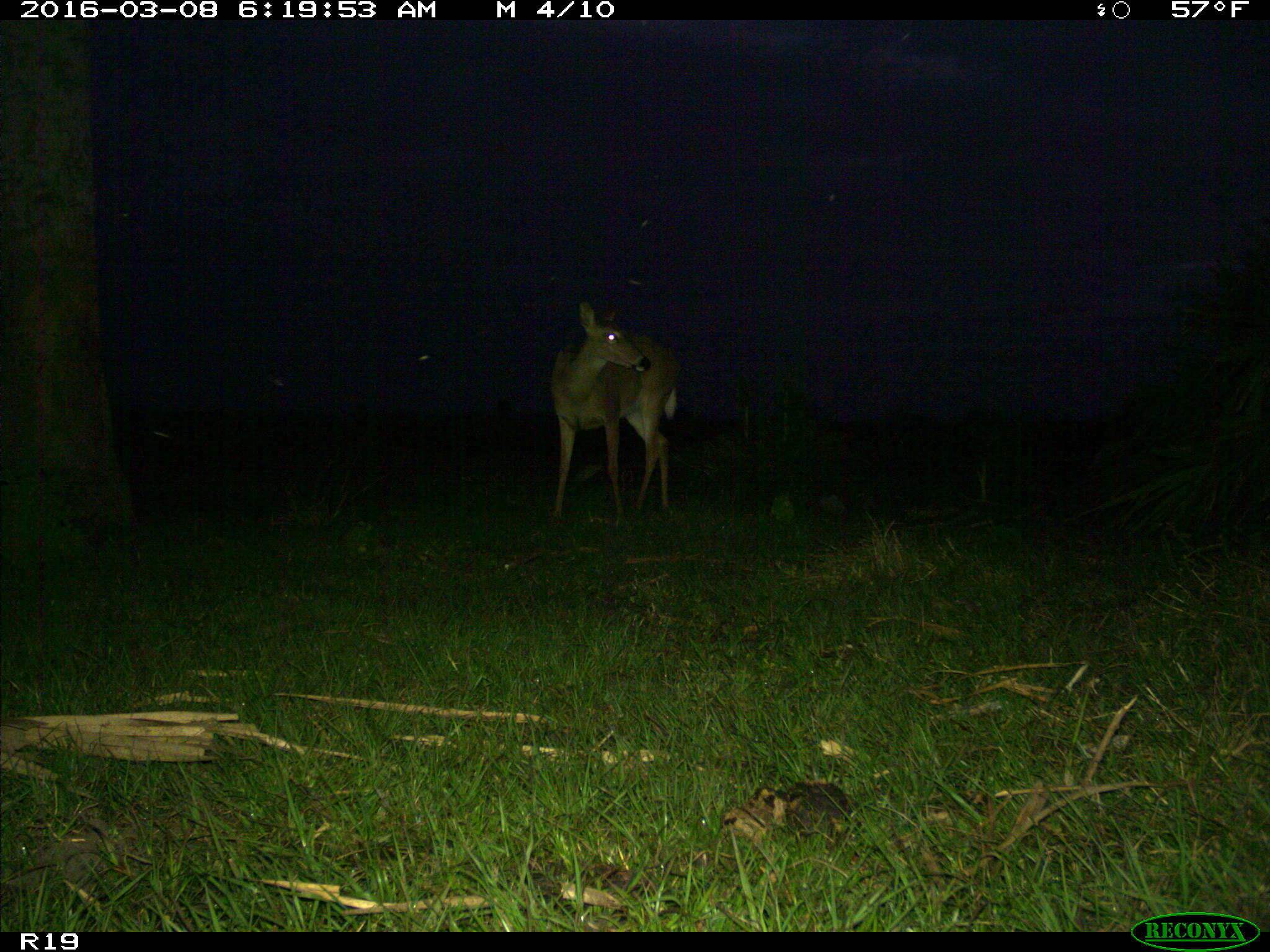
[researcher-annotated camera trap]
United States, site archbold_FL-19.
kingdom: Animalia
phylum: Chordata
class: Mammalia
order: Artiodactyla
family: Cervidae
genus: Odocoileus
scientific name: Odocoileus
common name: deer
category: unidentified deer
Unidentified deer (deer) (Odocoileus).